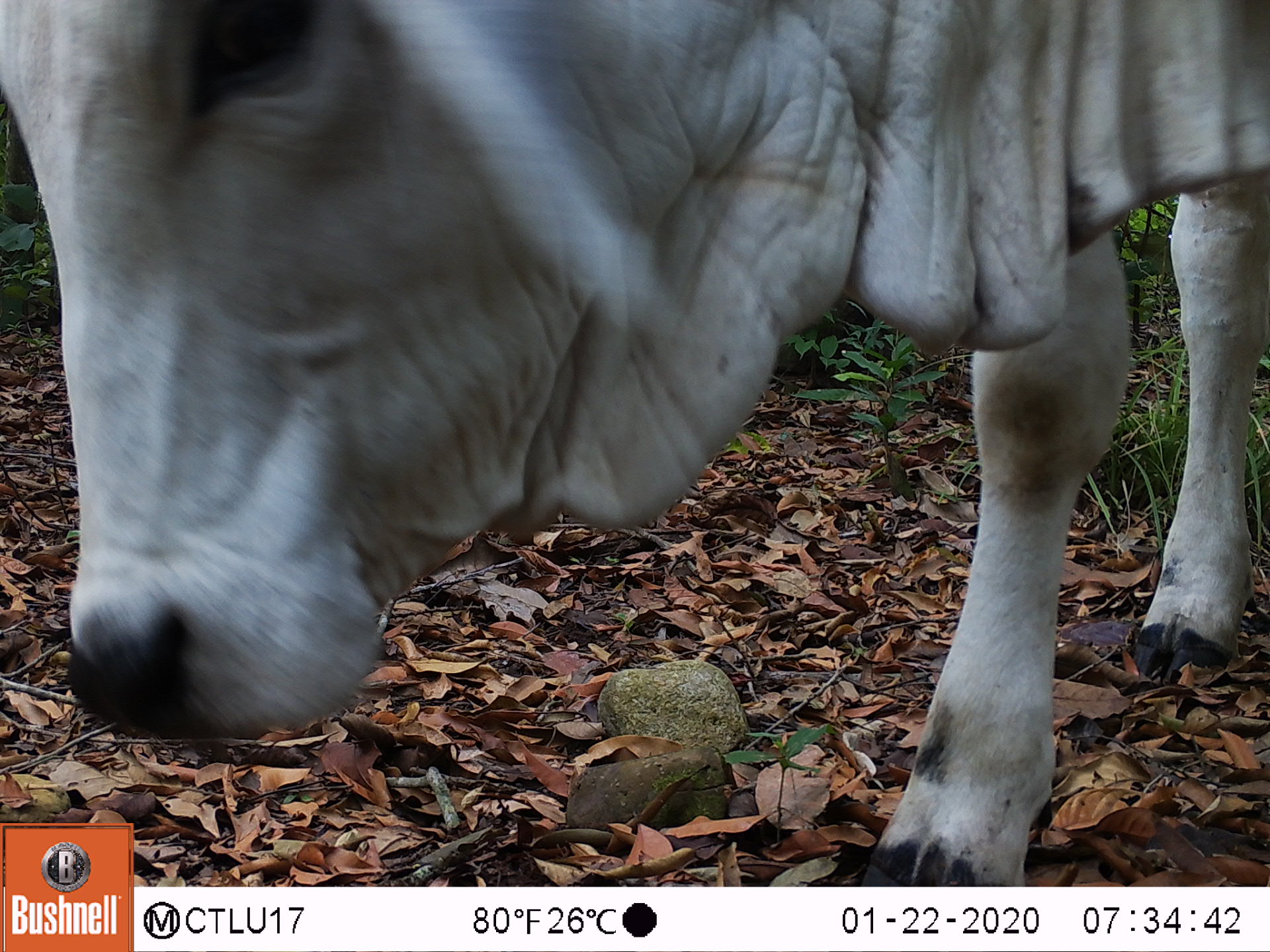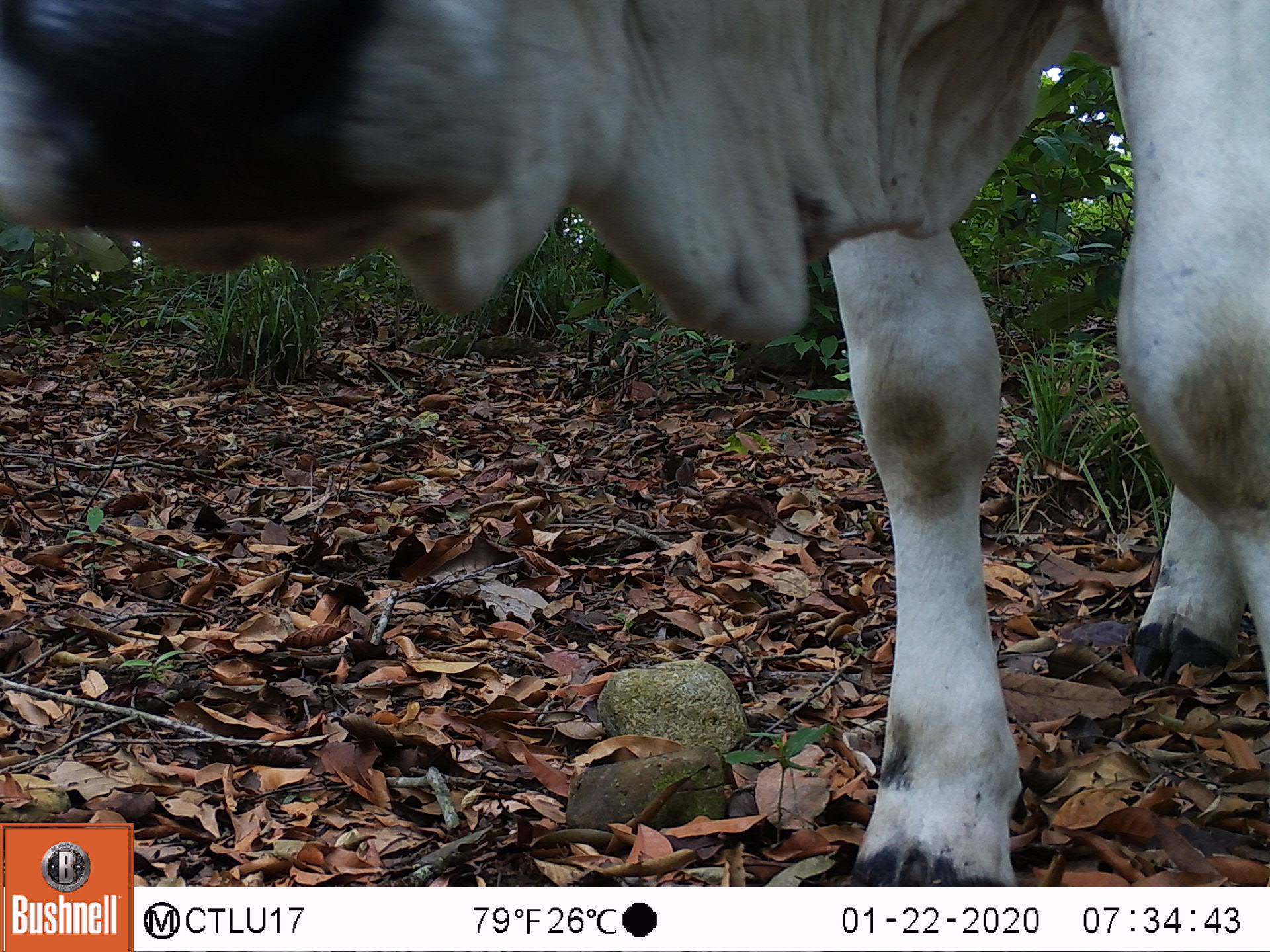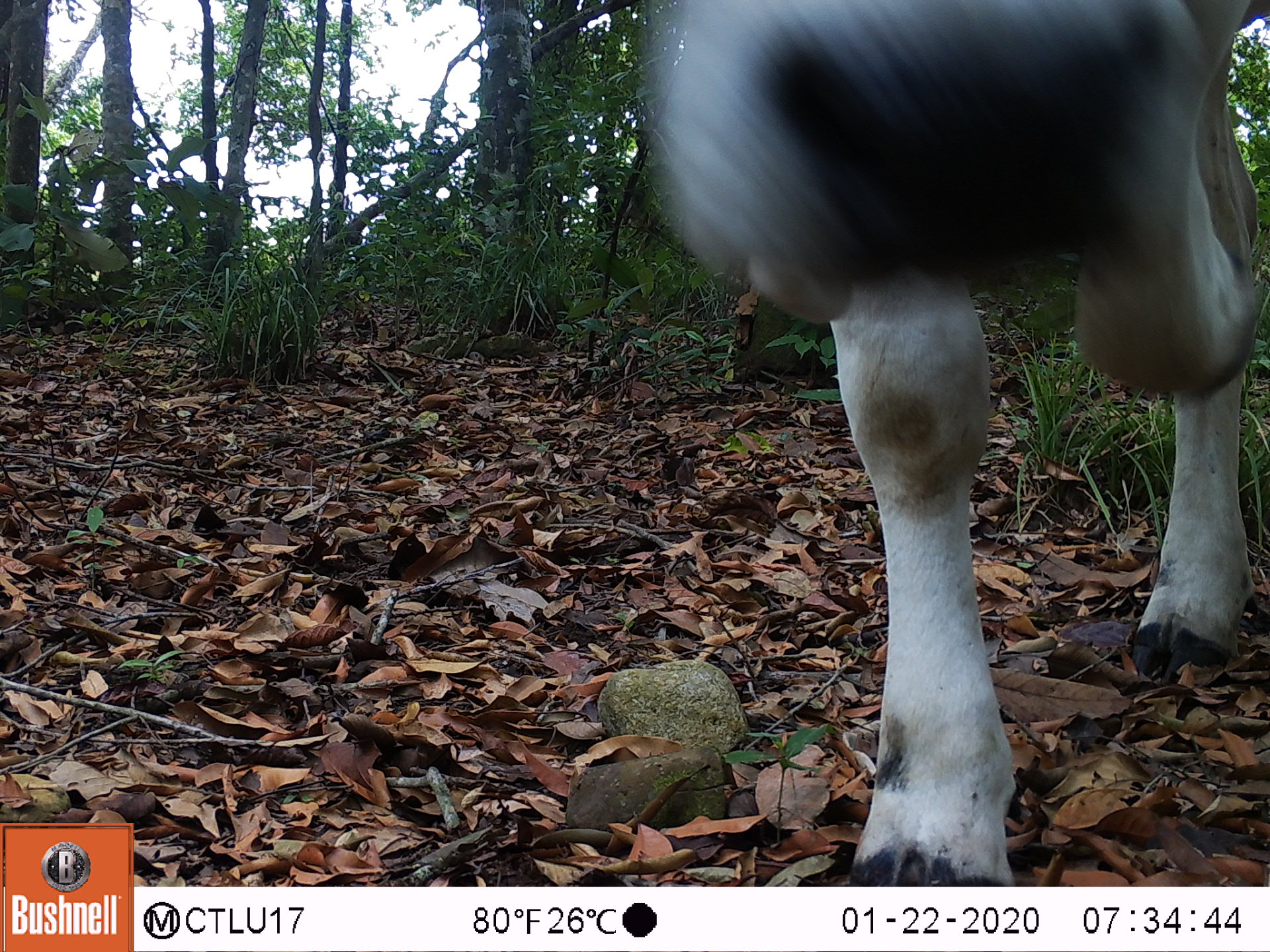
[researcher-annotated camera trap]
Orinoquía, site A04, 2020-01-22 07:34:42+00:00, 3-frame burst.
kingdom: Animalia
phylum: Chordata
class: Mammalia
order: Artiodactyla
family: Bovidae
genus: Bos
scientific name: Bos taurus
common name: cow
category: cattle